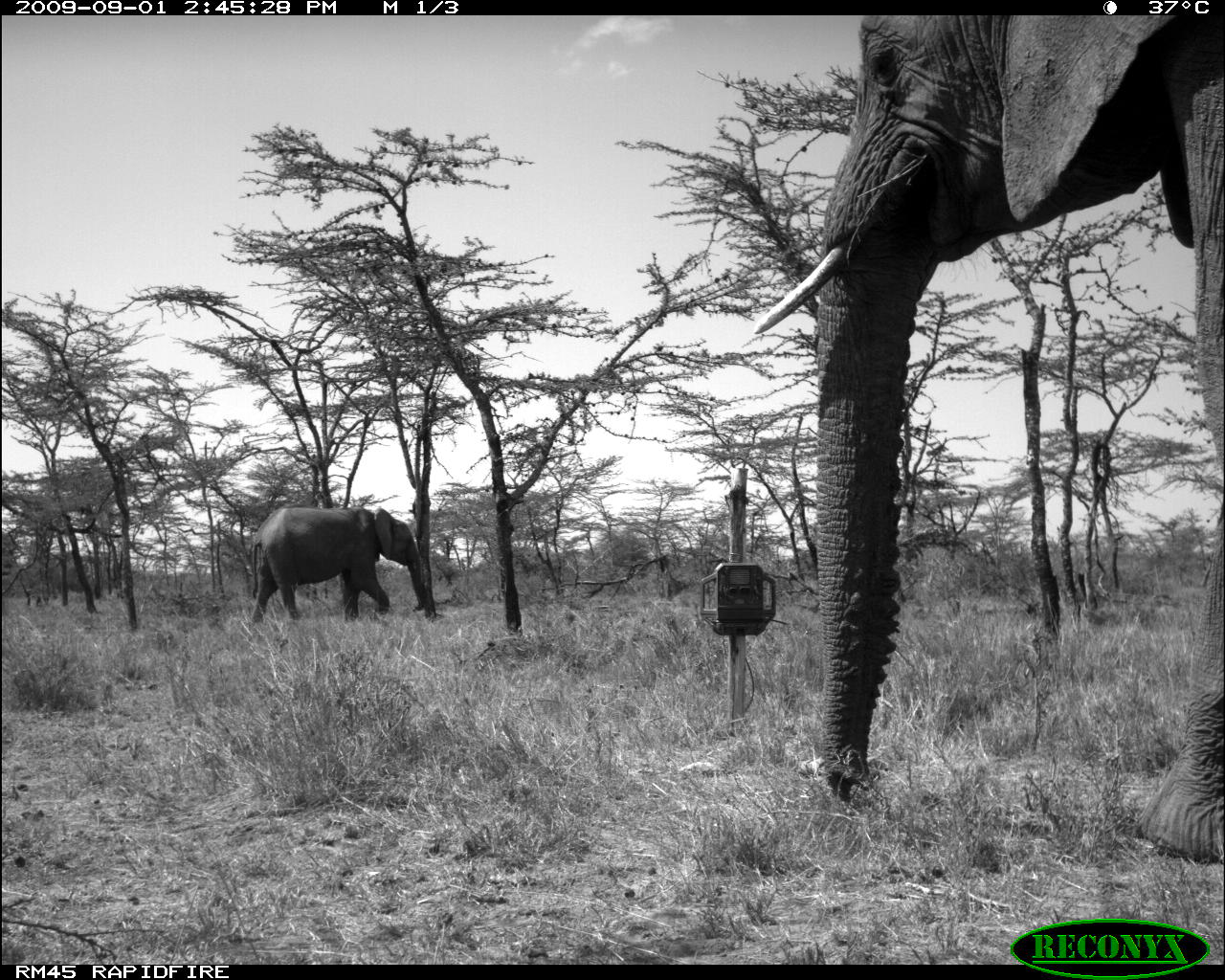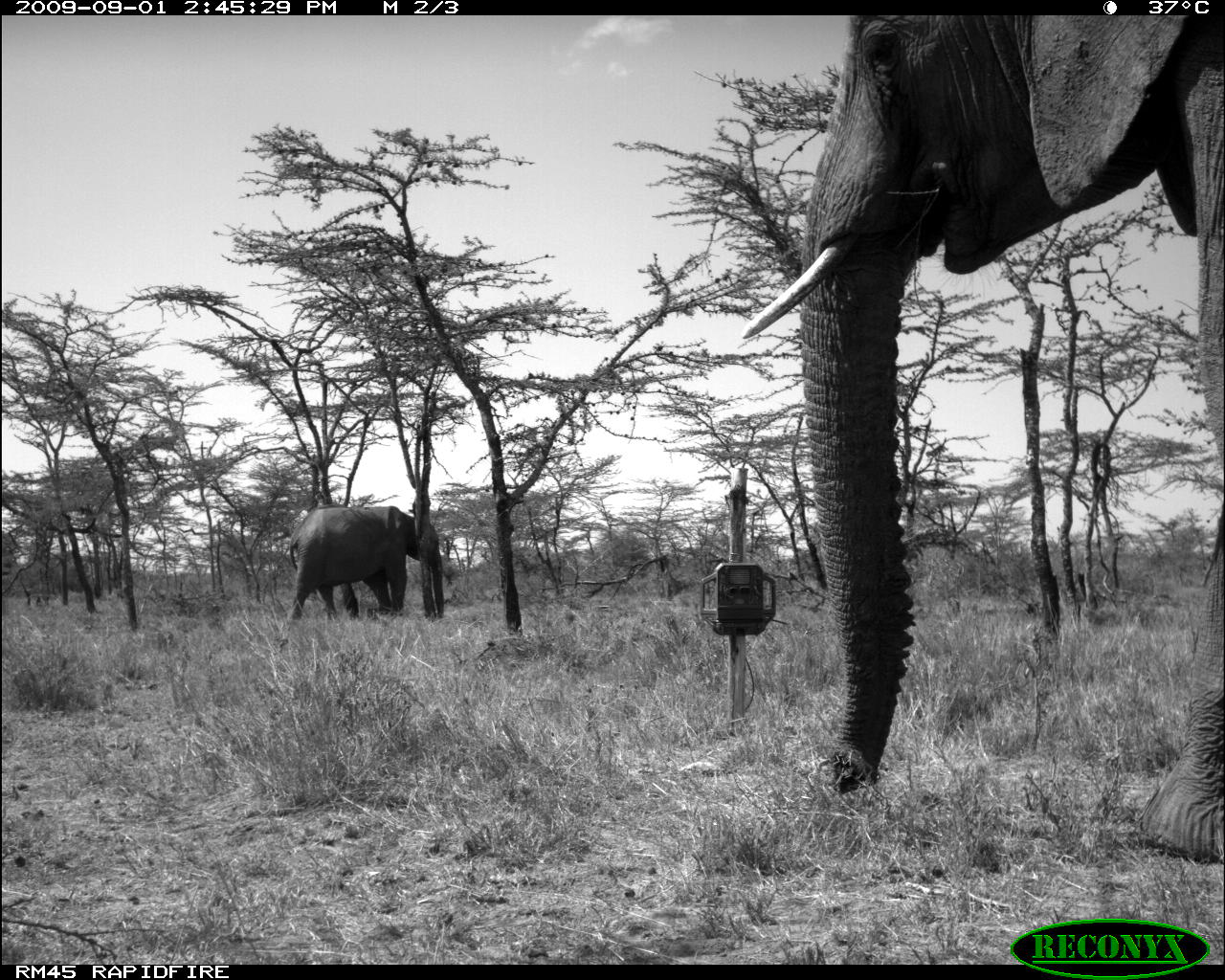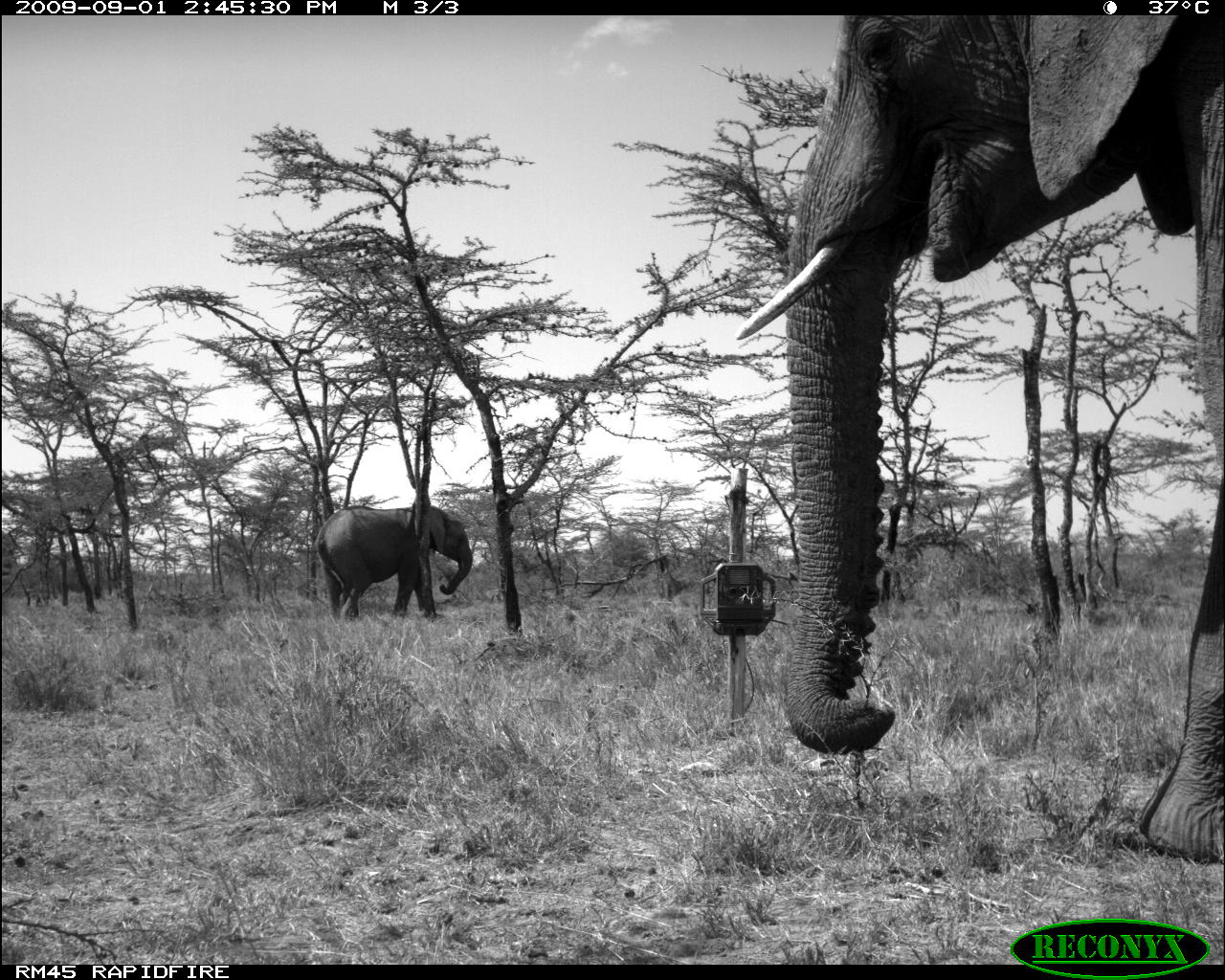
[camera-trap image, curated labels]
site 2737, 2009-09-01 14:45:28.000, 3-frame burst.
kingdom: Animalia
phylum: Chordata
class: Mammalia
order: Proboscidea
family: Elephantidae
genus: Loxodonta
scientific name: Loxodonta africana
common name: african bush elephant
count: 2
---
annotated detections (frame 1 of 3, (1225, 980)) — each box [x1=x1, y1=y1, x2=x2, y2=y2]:
loxodonta africana: [x1=750, y1=15, x2=1225, y2=864]; [x1=245, y1=501, x2=427, y2=622]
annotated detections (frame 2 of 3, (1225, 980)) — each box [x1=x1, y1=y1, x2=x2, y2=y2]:
loxodonta africana: [x1=738, y1=15, x2=1225, y2=865]; [x1=287, y1=502, x2=443, y2=621]